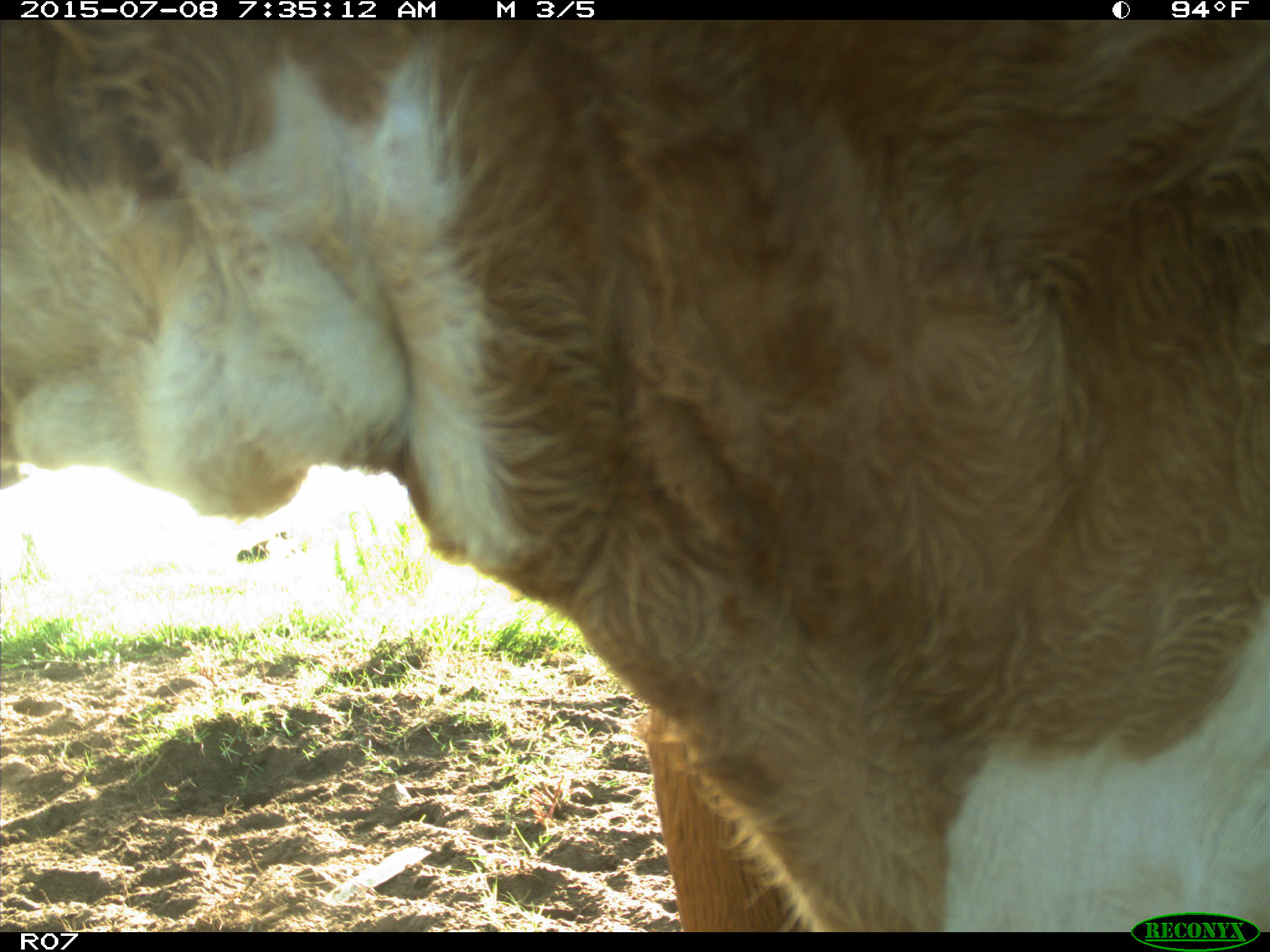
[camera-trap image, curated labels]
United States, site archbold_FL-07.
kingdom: Animalia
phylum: Chordata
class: Mammalia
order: Artiodactyla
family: Bovidae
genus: Bos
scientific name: Bos taurus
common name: domestic cow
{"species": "Bos taurus (domestic cow)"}